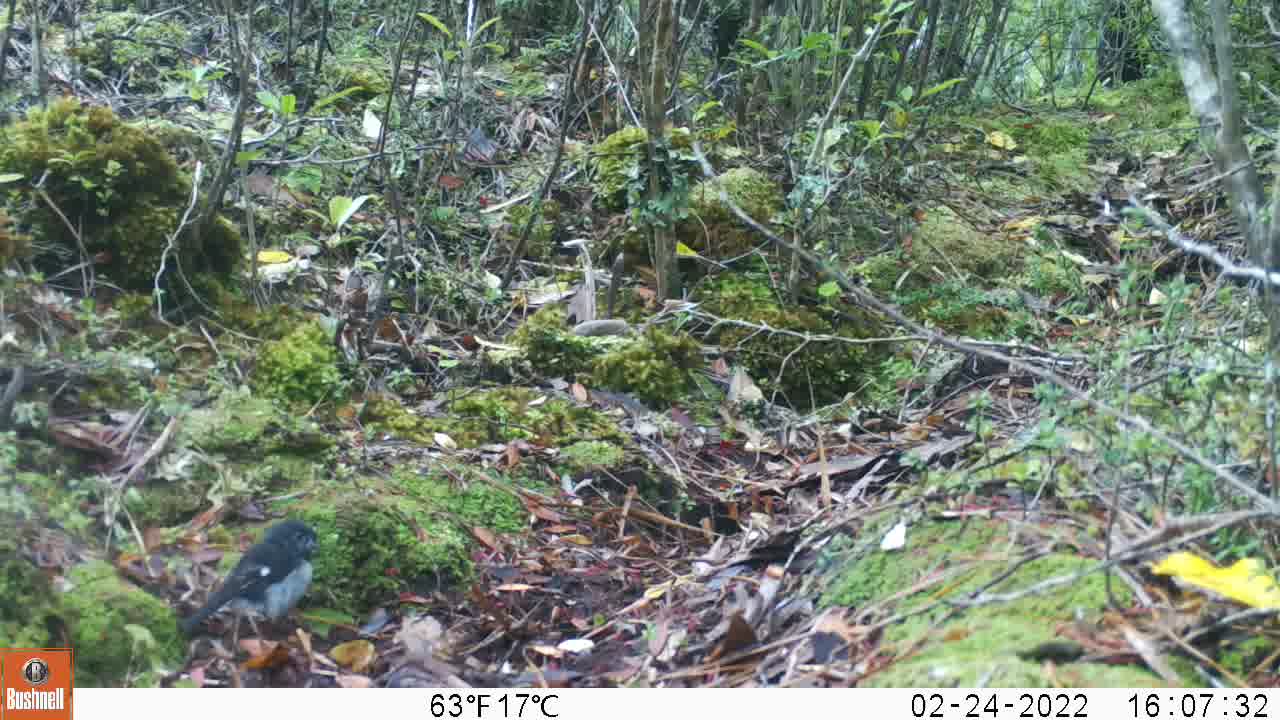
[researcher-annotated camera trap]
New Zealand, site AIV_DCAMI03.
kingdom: Animalia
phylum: Chordata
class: Aves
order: Passeriformes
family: Petroicidae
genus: Petroica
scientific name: Petroica macrocephala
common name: tomtit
Tomtit (Petroica macrocephala).